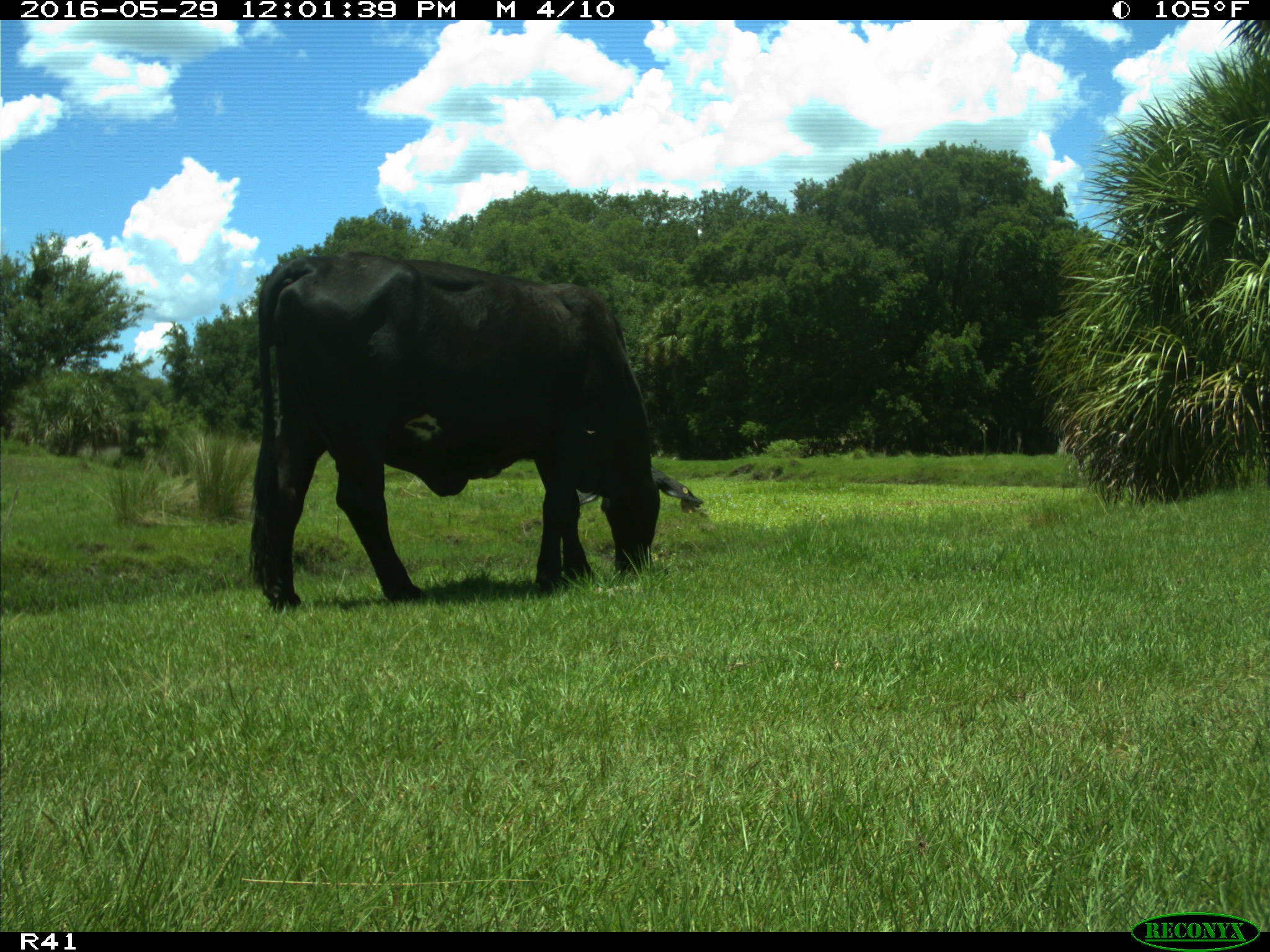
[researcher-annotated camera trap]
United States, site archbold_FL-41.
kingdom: Animalia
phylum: Chordata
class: Mammalia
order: Artiodactyla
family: Bovidae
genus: Bos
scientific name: Bos taurus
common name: domestic cow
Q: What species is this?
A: Bos taurus (domestic cow).